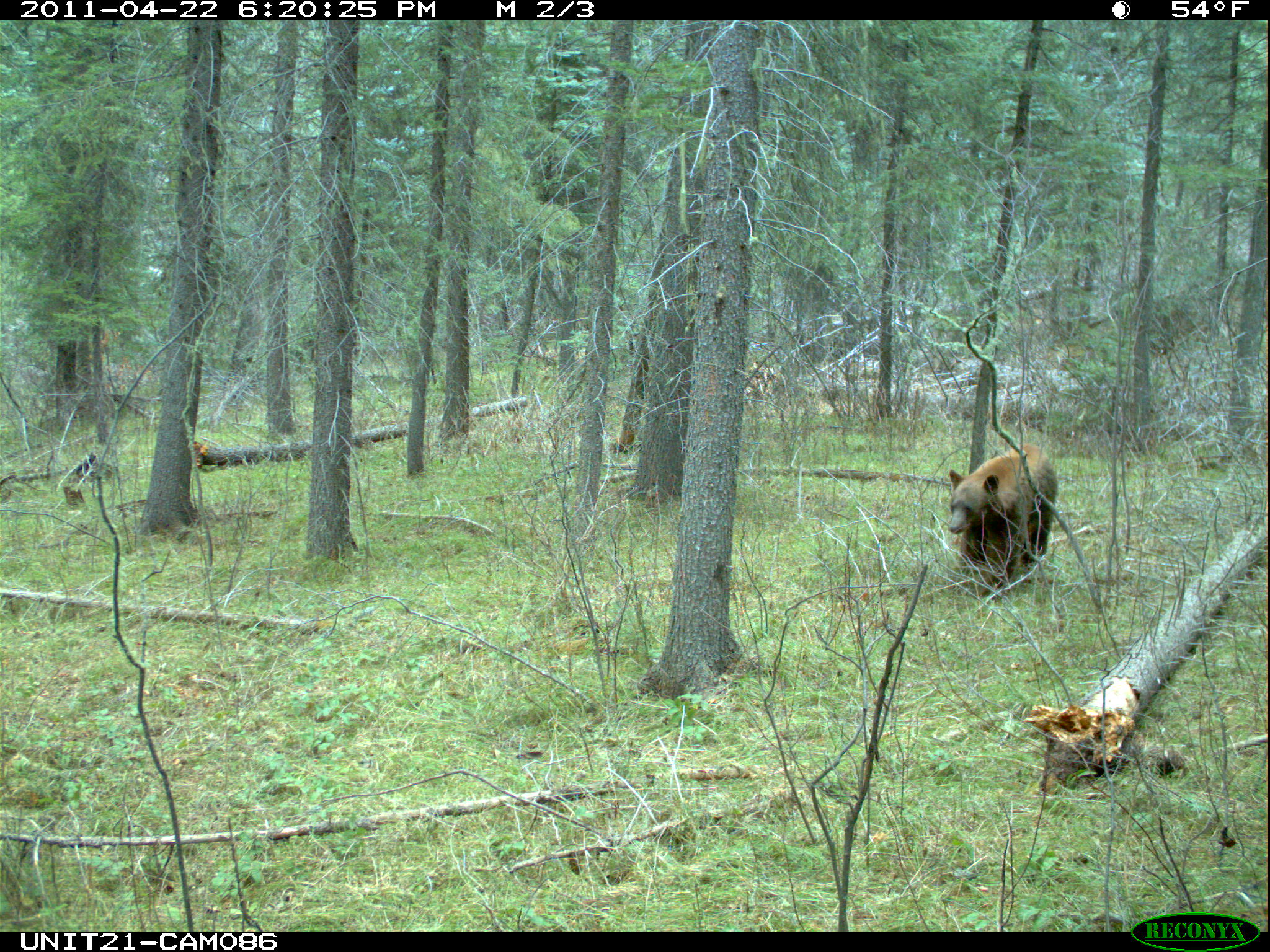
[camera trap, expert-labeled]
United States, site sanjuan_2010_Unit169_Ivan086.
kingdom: Animalia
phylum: Chordata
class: Mammalia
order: Carnivora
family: Ursidae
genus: Ursus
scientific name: Ursus americanus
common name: american black bear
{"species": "Ursus americanus (american black bear)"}